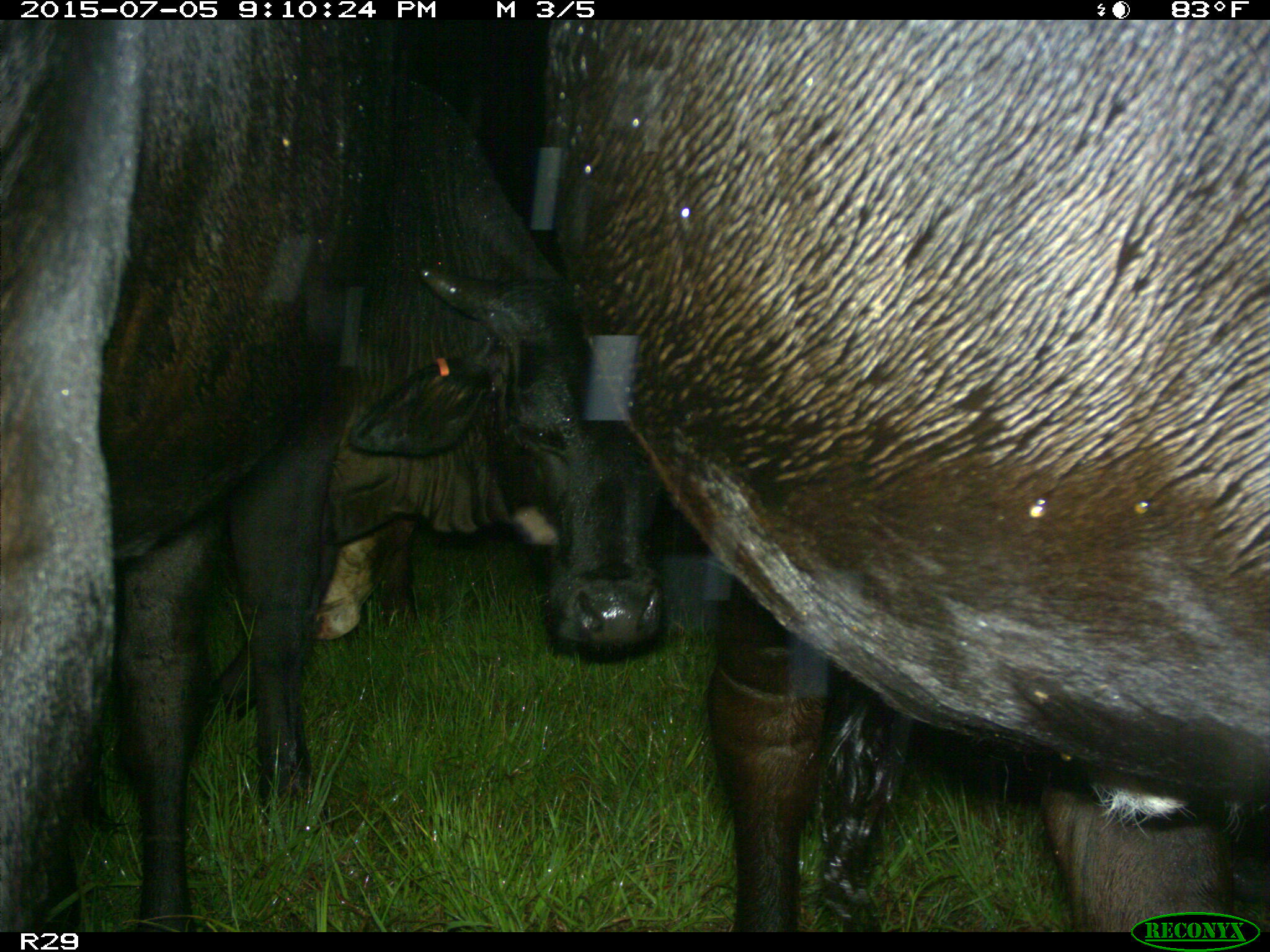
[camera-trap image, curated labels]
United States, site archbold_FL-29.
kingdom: Animalia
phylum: Chordata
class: Mammalia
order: Artiodactyla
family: Bovidae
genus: Bos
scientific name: Bos taurus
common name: domestic cow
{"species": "Bos taurus (domestic cow)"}